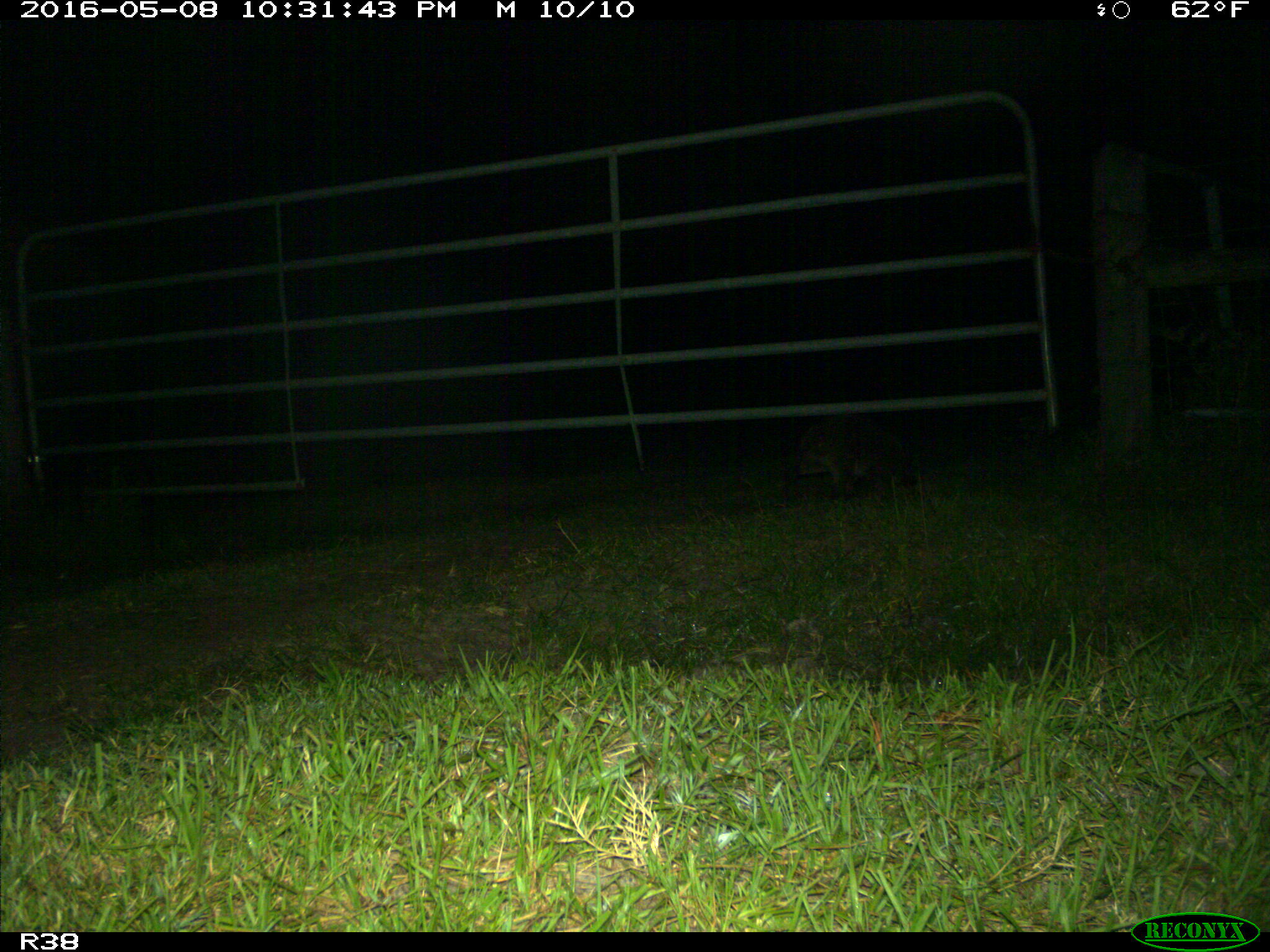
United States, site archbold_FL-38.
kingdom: Animalia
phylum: Chordata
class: Mammalia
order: Carnivora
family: Procyonidae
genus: Procyon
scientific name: Procyon lotor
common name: common raccoon